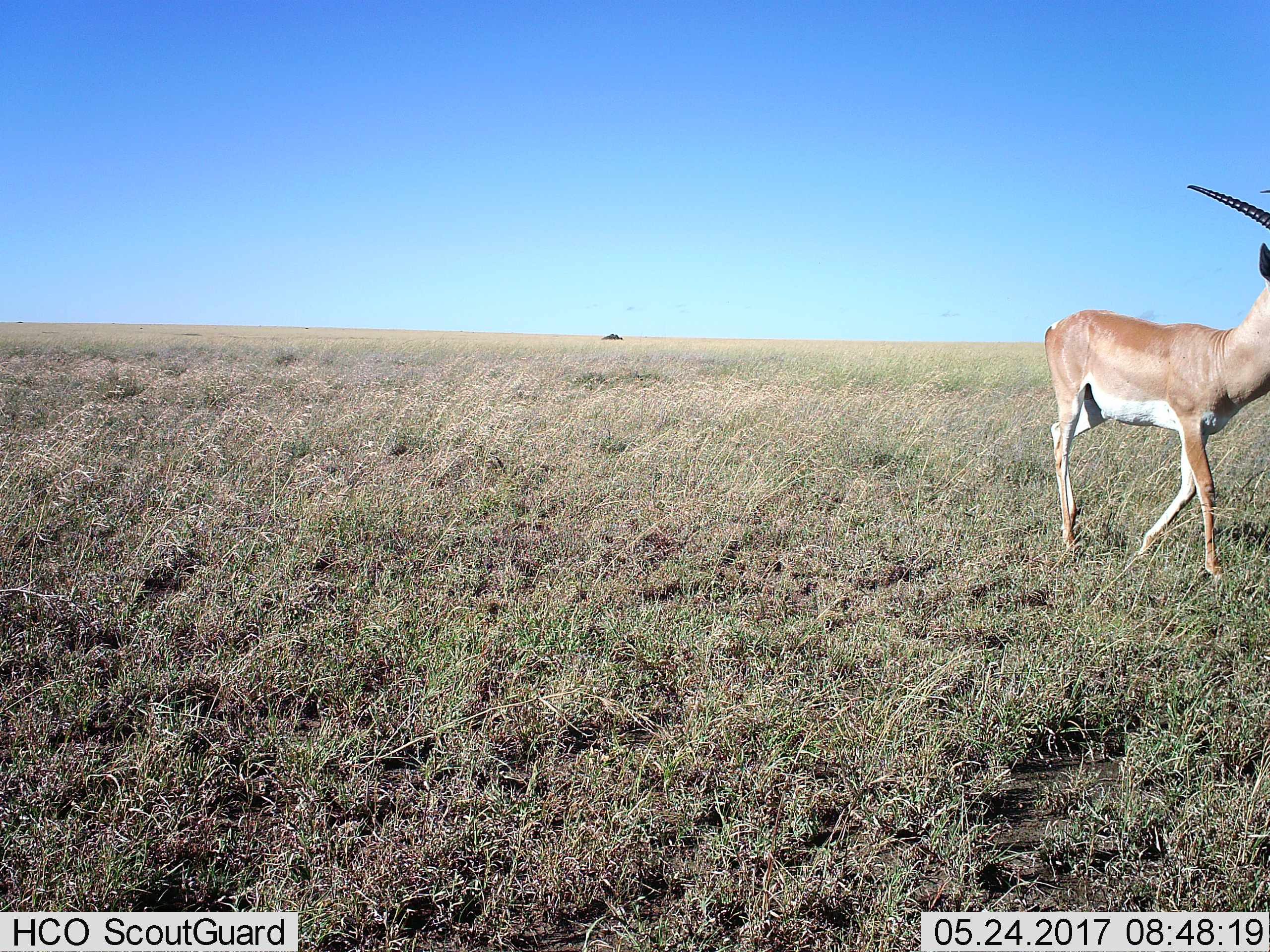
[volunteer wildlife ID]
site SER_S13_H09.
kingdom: Animalia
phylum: Chordata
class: Mammalia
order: Artiodactyla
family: Bovidae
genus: Nanger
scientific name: Nanger granti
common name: grant's gazelle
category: gazellegrants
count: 1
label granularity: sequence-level